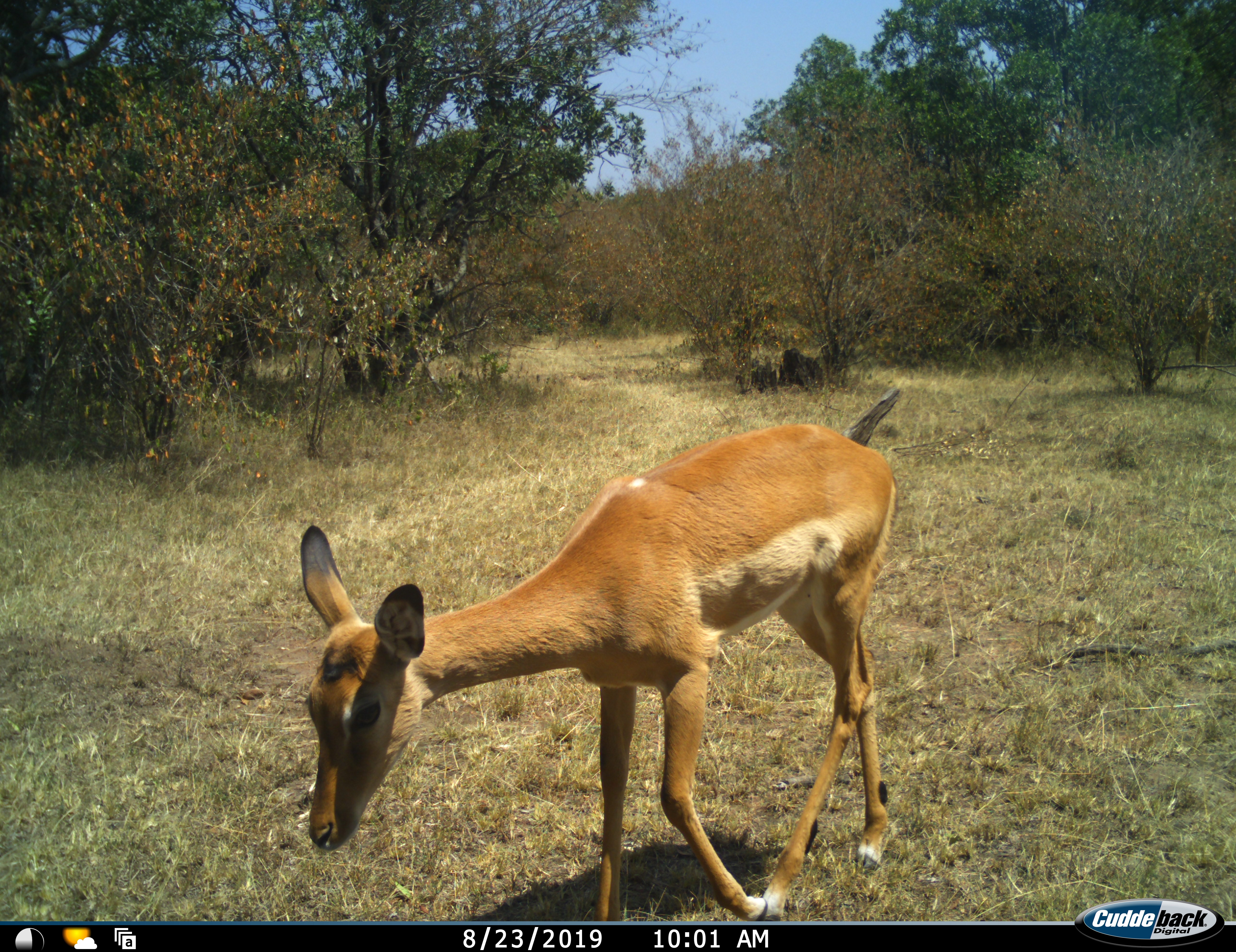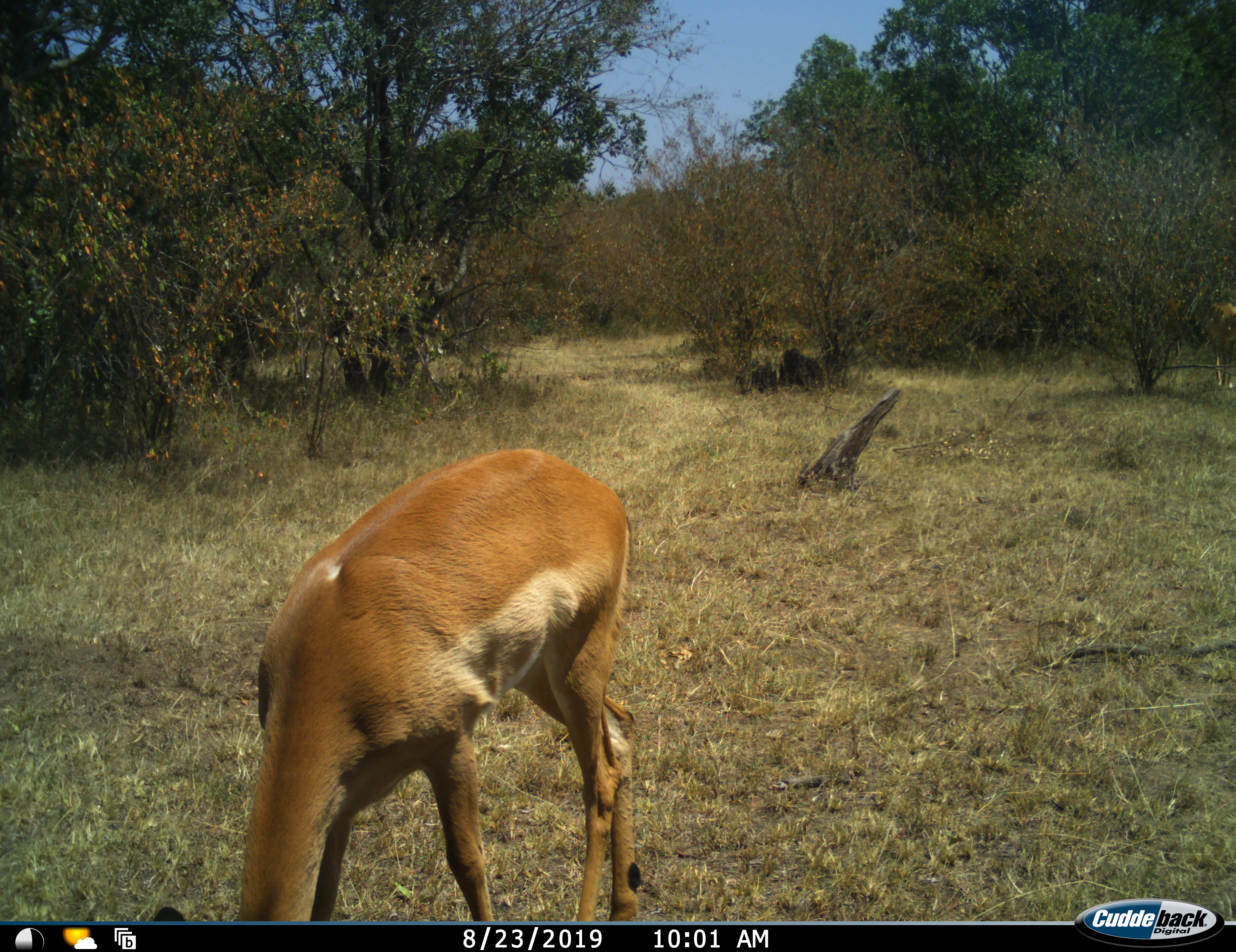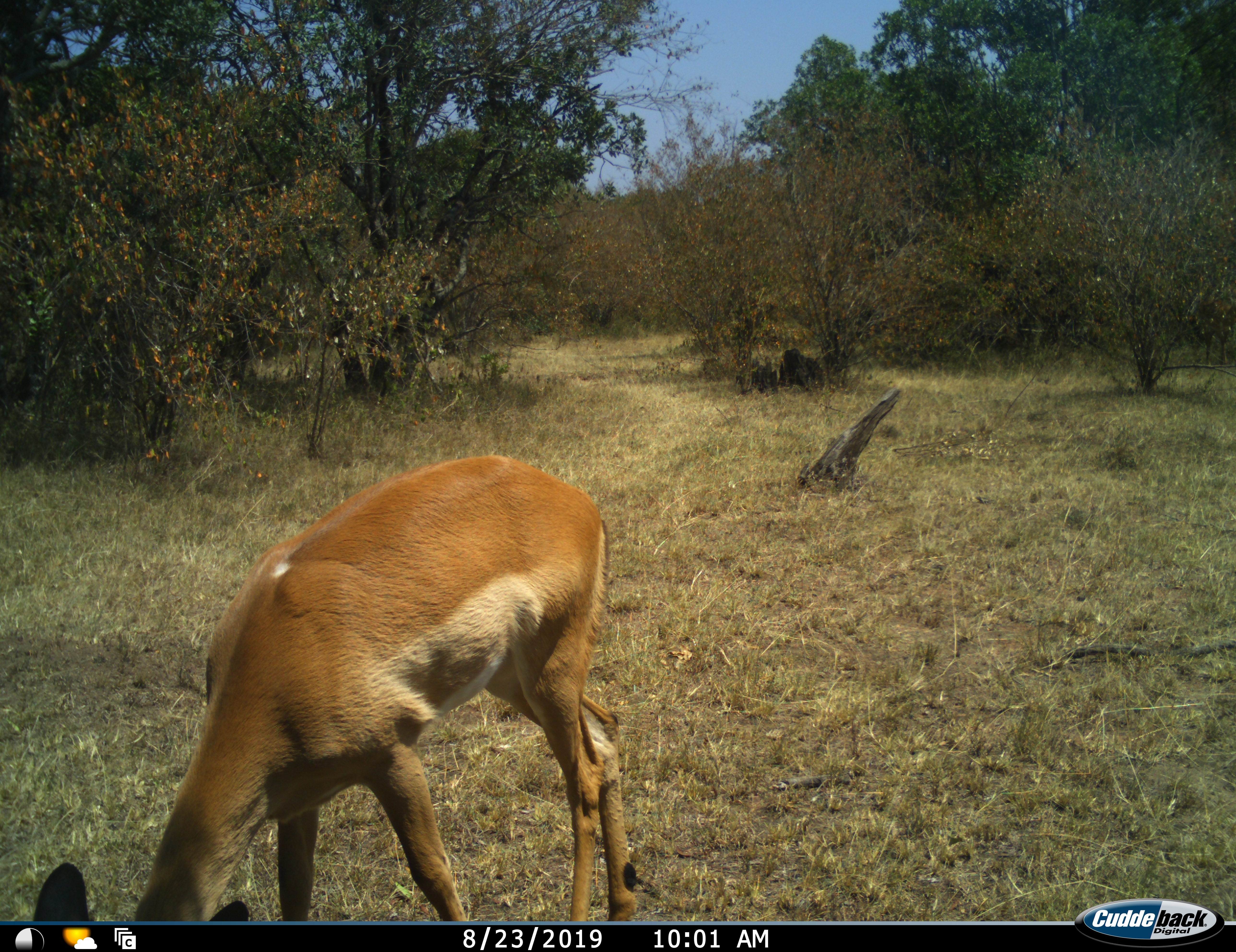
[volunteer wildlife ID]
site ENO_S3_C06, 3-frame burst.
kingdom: Animalia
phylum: Chordata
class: Mammalia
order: Artiodactyla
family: Bovidae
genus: Aepyceros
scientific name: Aepyceros melampus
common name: impala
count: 1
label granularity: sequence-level